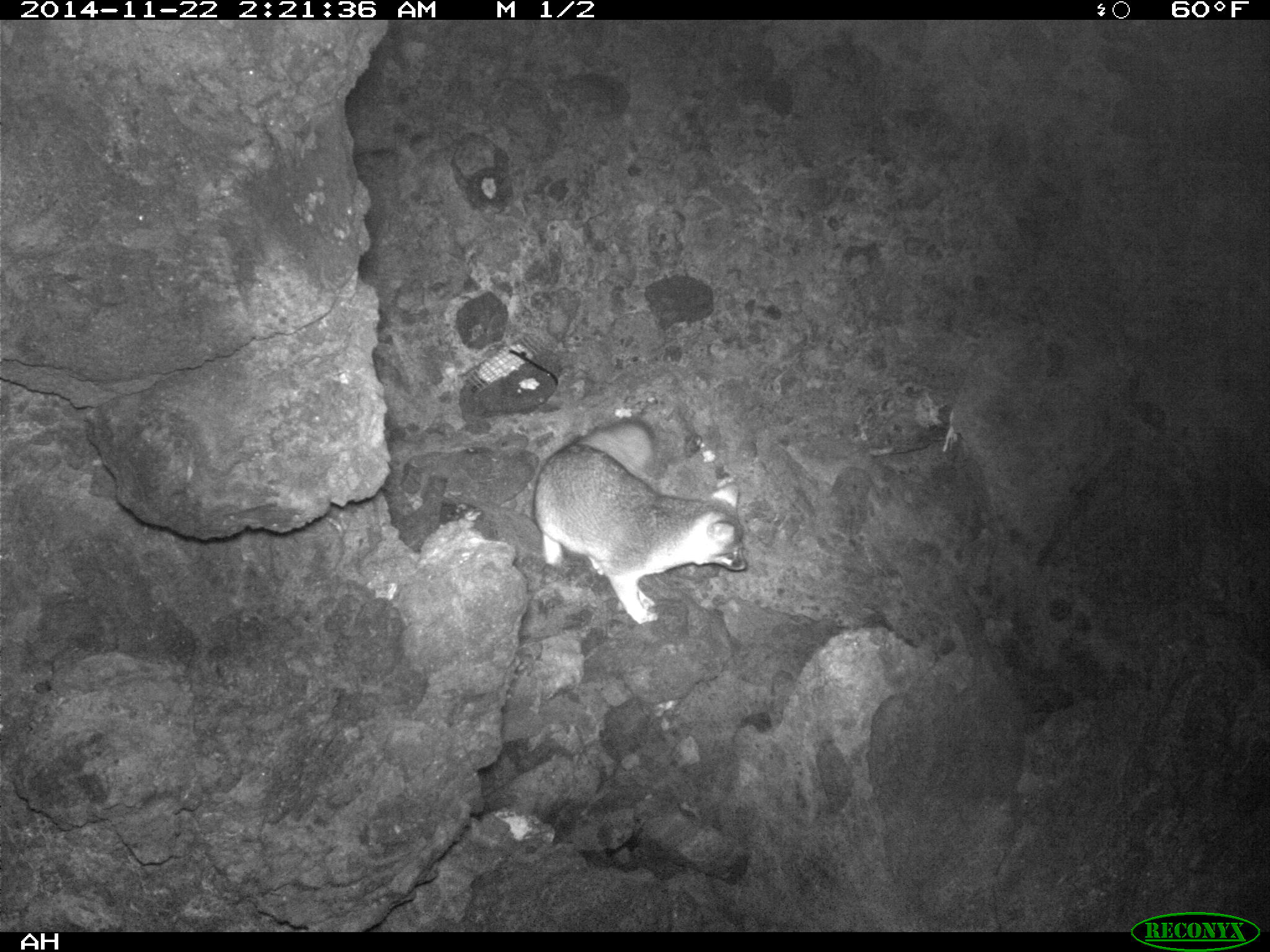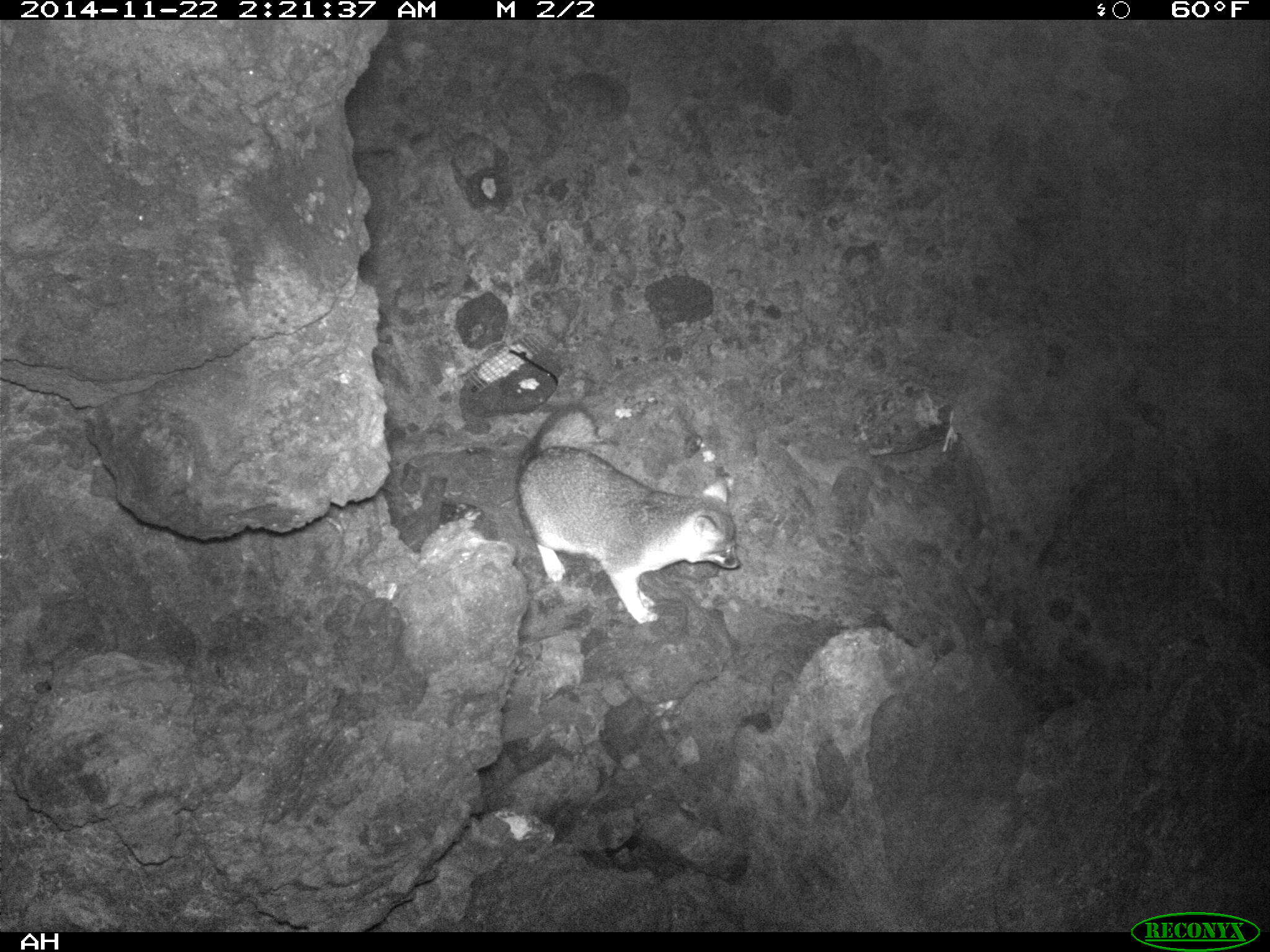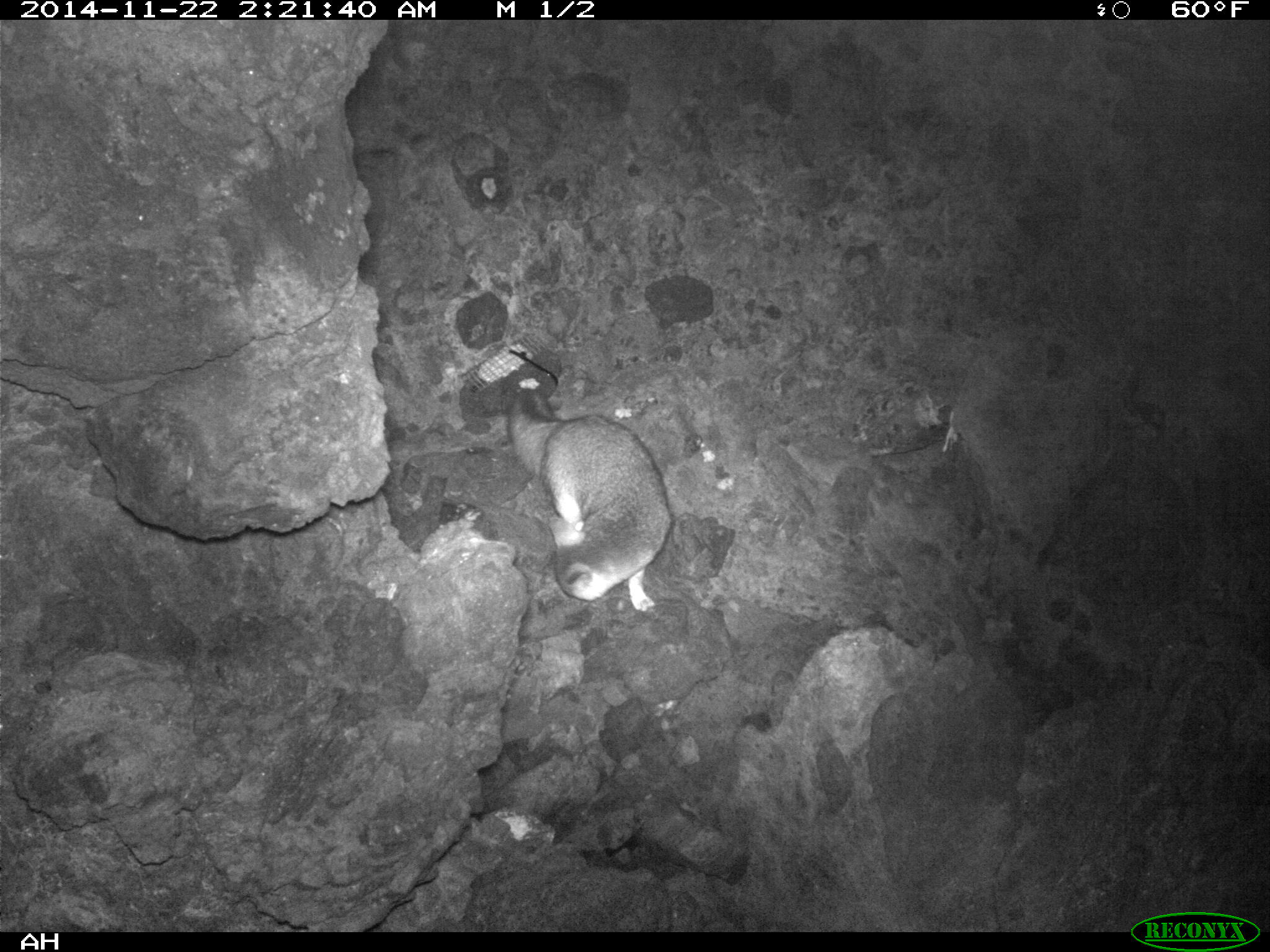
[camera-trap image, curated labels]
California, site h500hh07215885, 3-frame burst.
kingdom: Animalia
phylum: Chordata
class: Mammalia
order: Carnivora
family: Canidae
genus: Urocyon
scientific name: Urocyon littoralis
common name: island fox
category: fox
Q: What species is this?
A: Fox (island fox) (Urocyon littoralis).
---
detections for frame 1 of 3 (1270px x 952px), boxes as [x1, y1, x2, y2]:
fox: [532, 416, 748, 624]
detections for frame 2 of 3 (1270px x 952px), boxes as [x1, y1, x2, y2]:
fox: [517, 402, 741, 625]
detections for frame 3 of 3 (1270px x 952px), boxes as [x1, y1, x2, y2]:
fox: [506, 388, 673, 613]